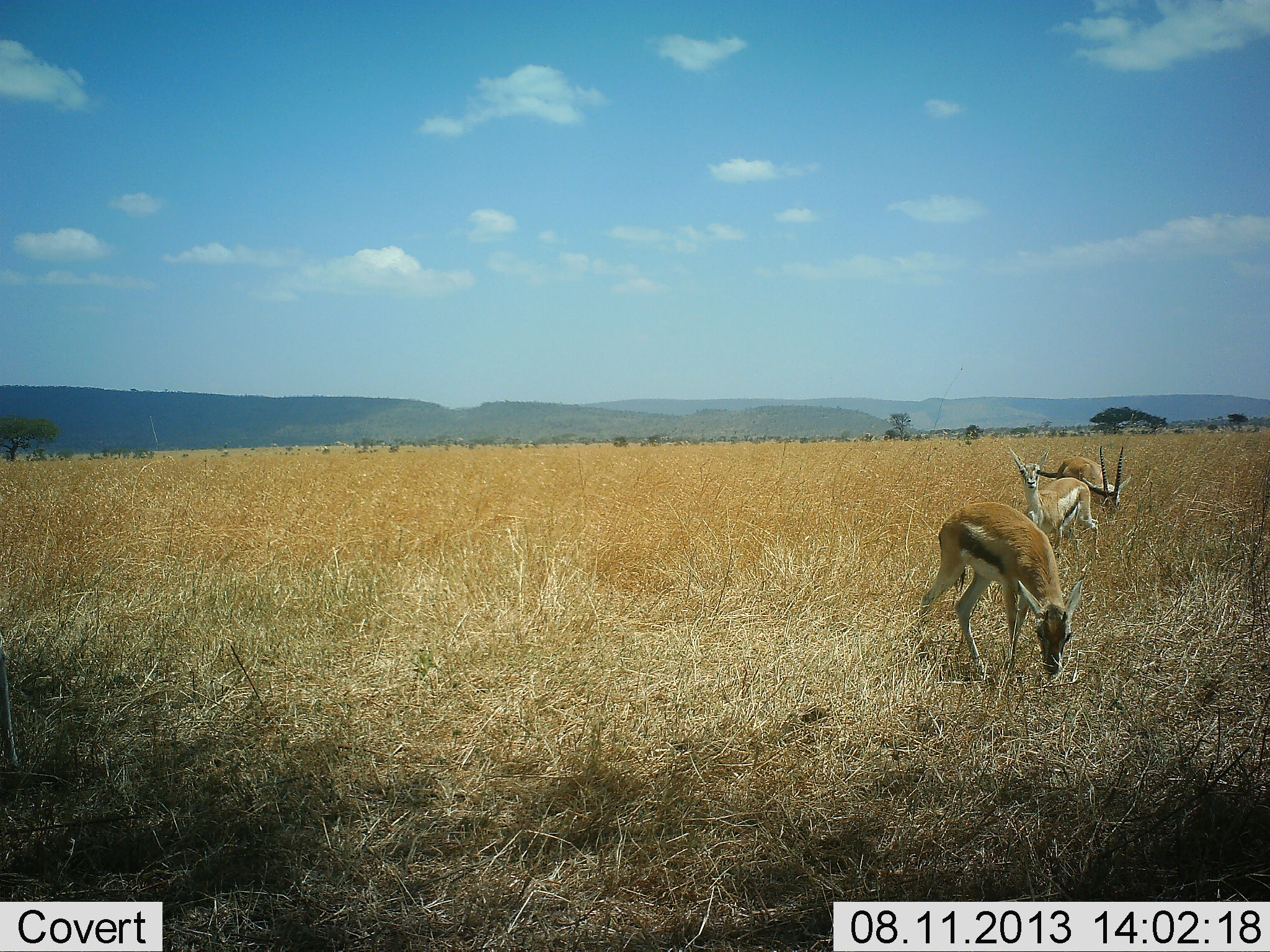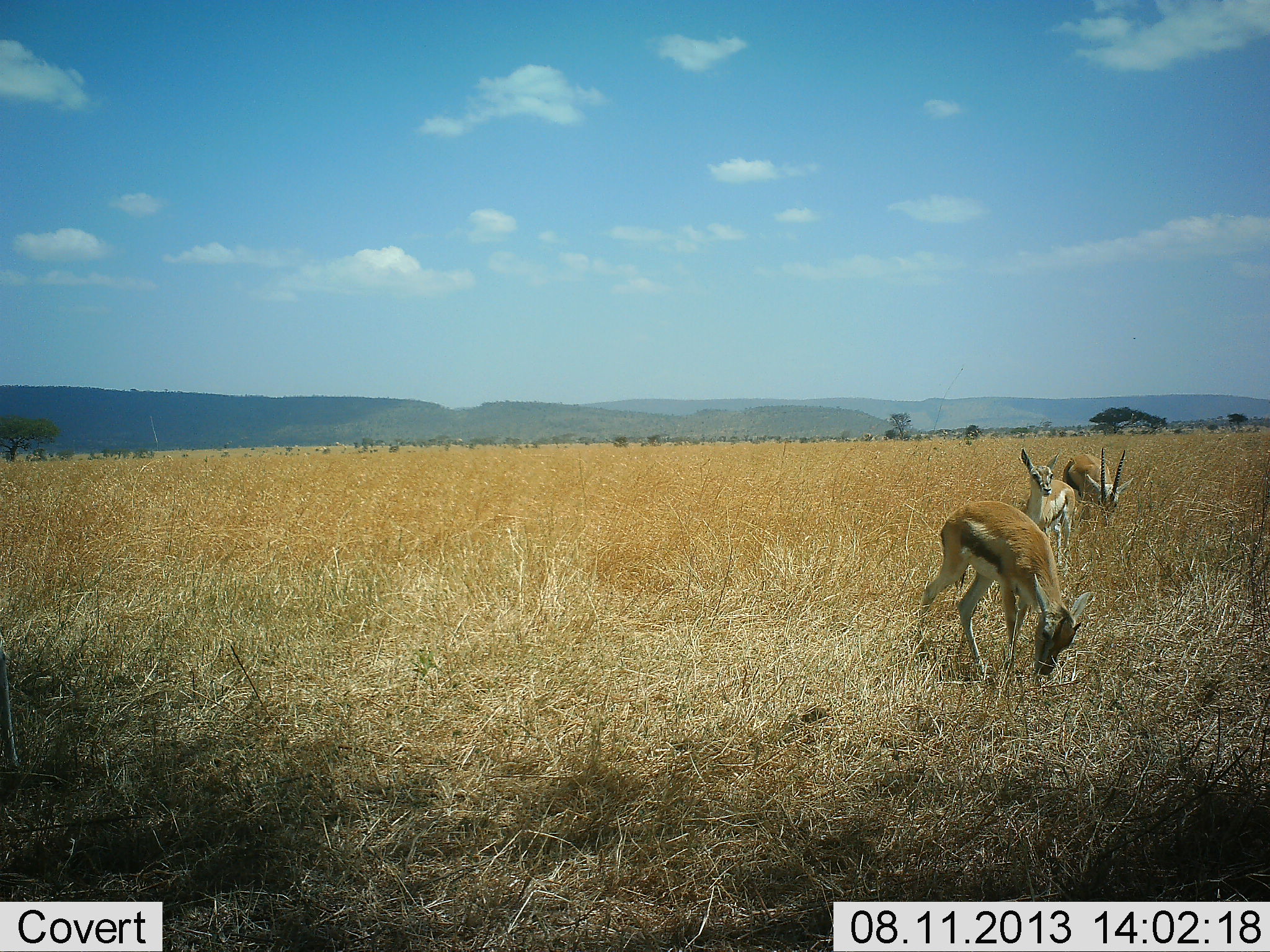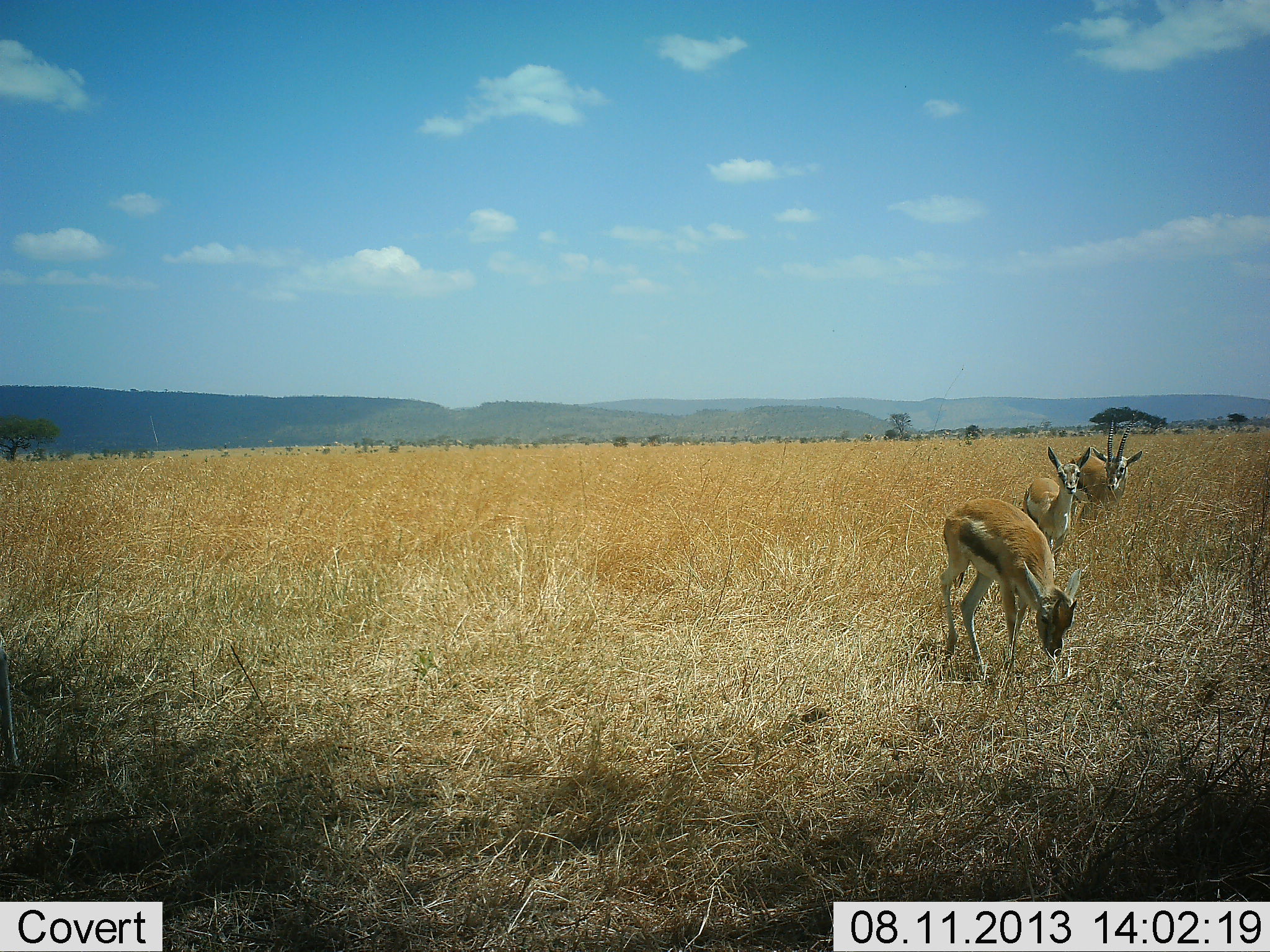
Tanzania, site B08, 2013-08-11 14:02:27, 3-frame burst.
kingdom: Animalia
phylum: Chordata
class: Mammalia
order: Artiodactyla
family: Bovidae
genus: Eudorcas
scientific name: Eudorcas thomsonii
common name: thomson's gazelle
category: gazellethomsons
Gazellethomsons (thomson's gazelle) (Eudorcas thomsonii), count 3. Behavior (volunteer vote fractions): standing 18%, resting 0%, moving 23%, interacting 5%. Young present (vote fraction): 9%. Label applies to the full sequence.